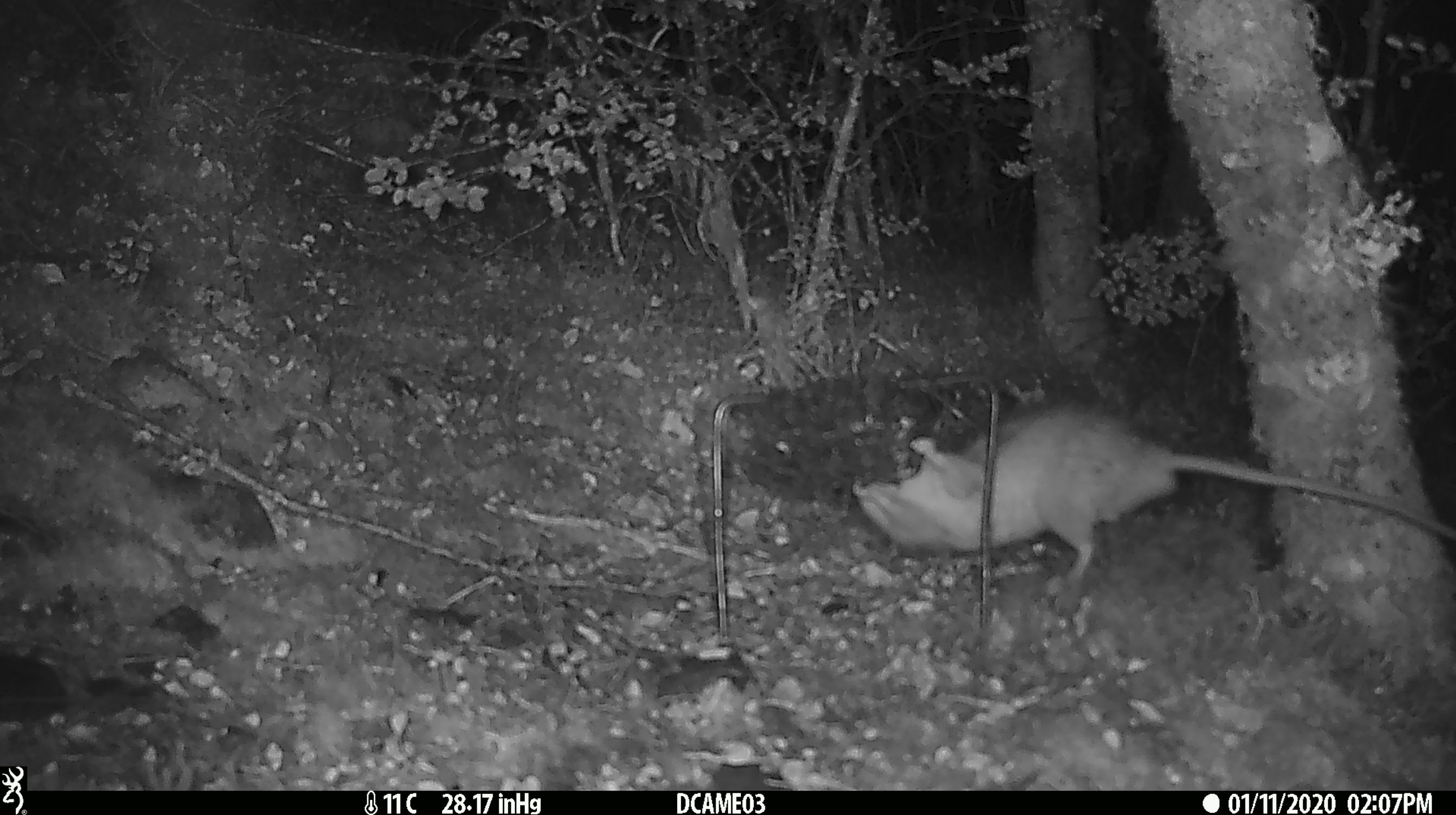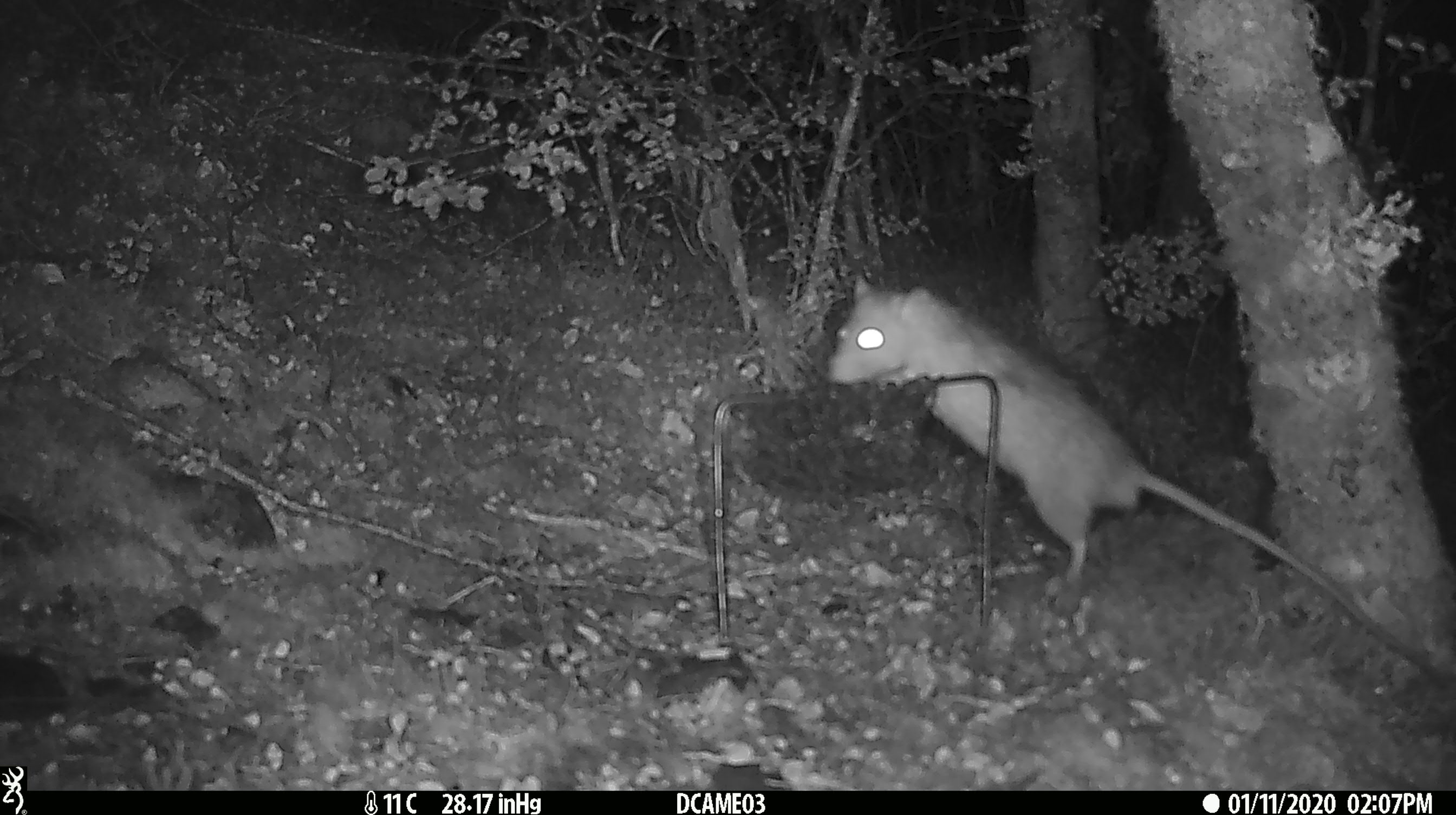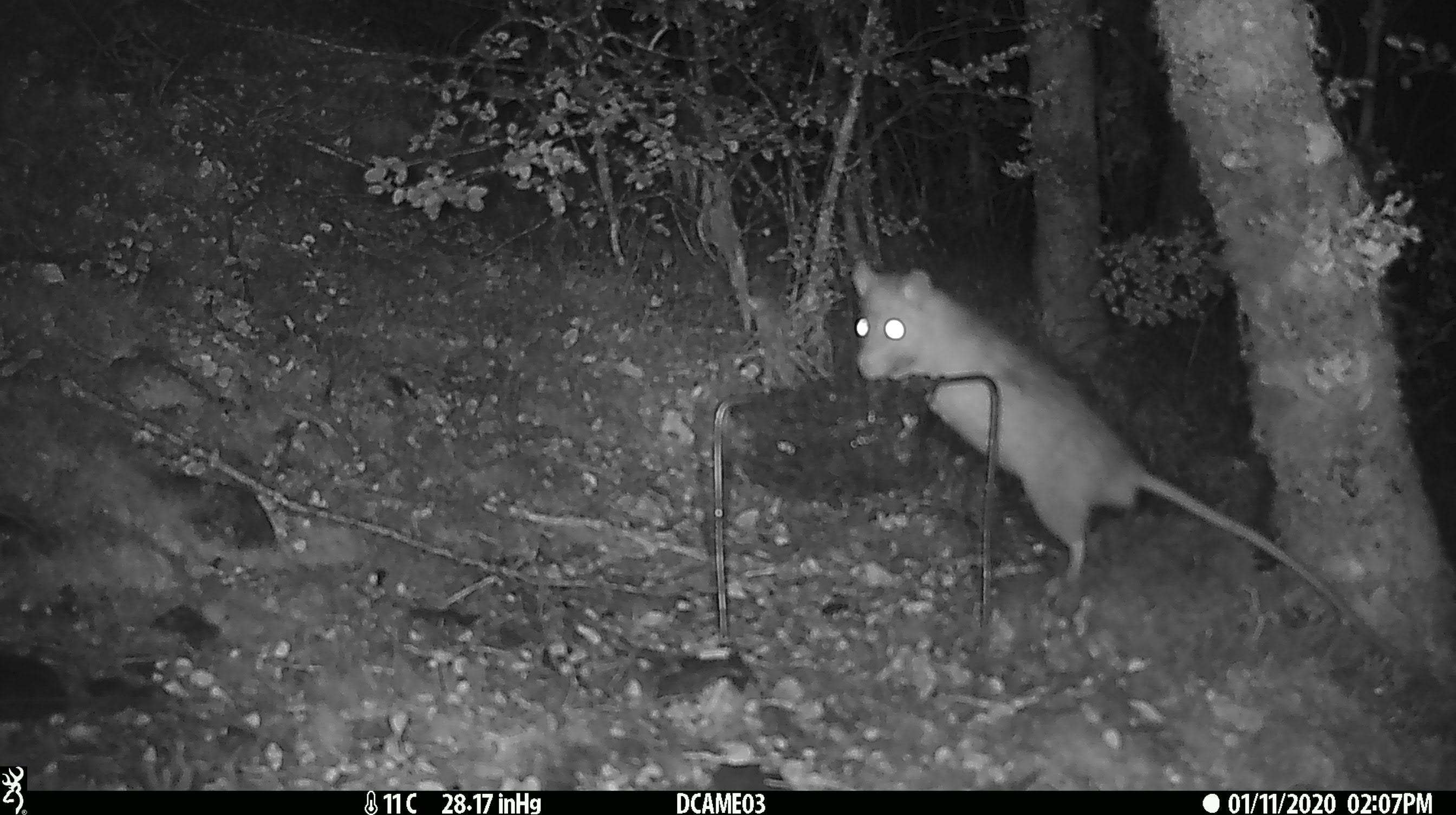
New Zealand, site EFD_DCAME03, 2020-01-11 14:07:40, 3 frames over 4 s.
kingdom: Animalia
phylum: Chordata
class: Mammalia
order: Rodentia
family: Muridae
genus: Rattus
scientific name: Rattus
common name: rat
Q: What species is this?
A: Rat (Rattus).